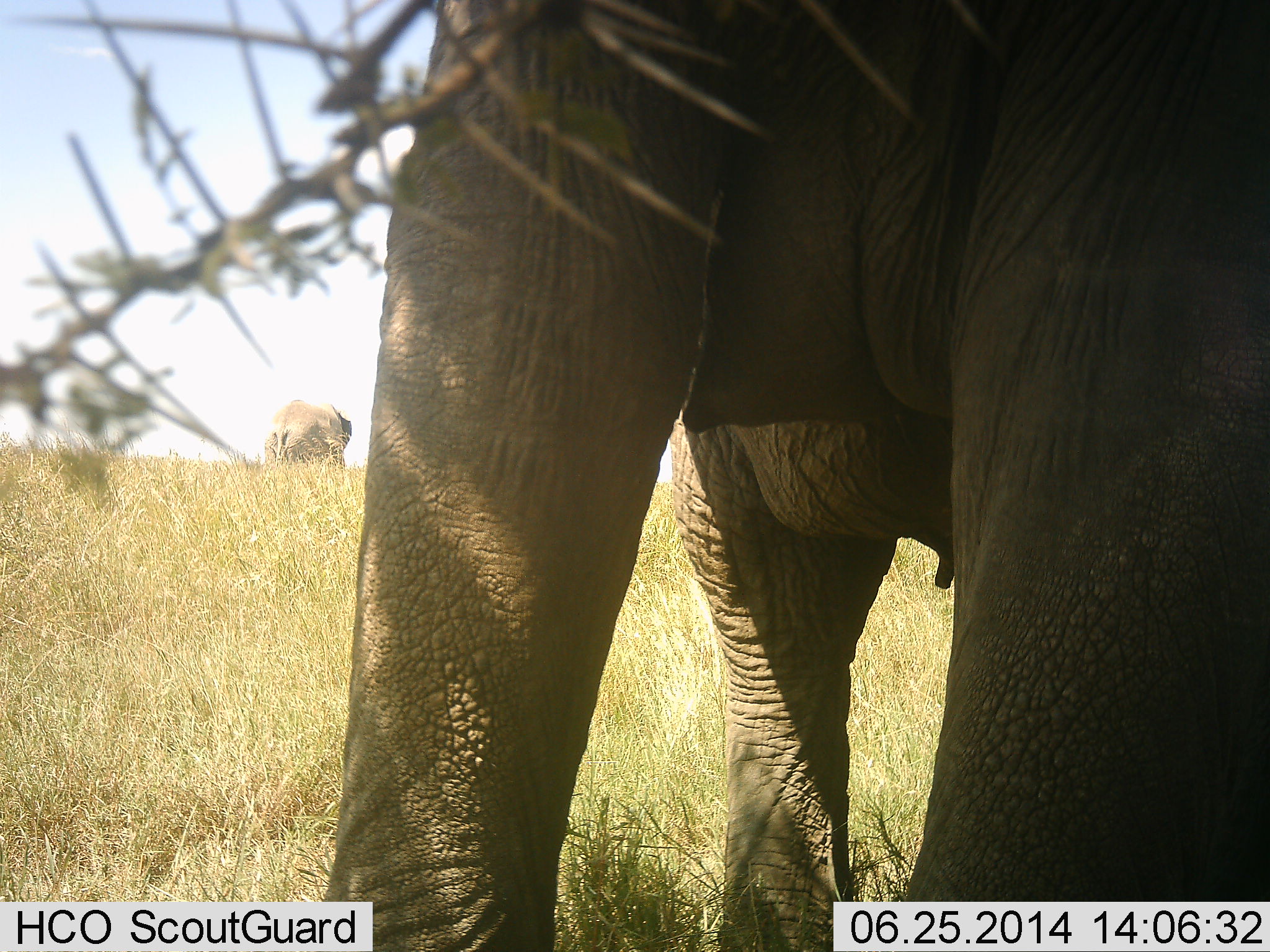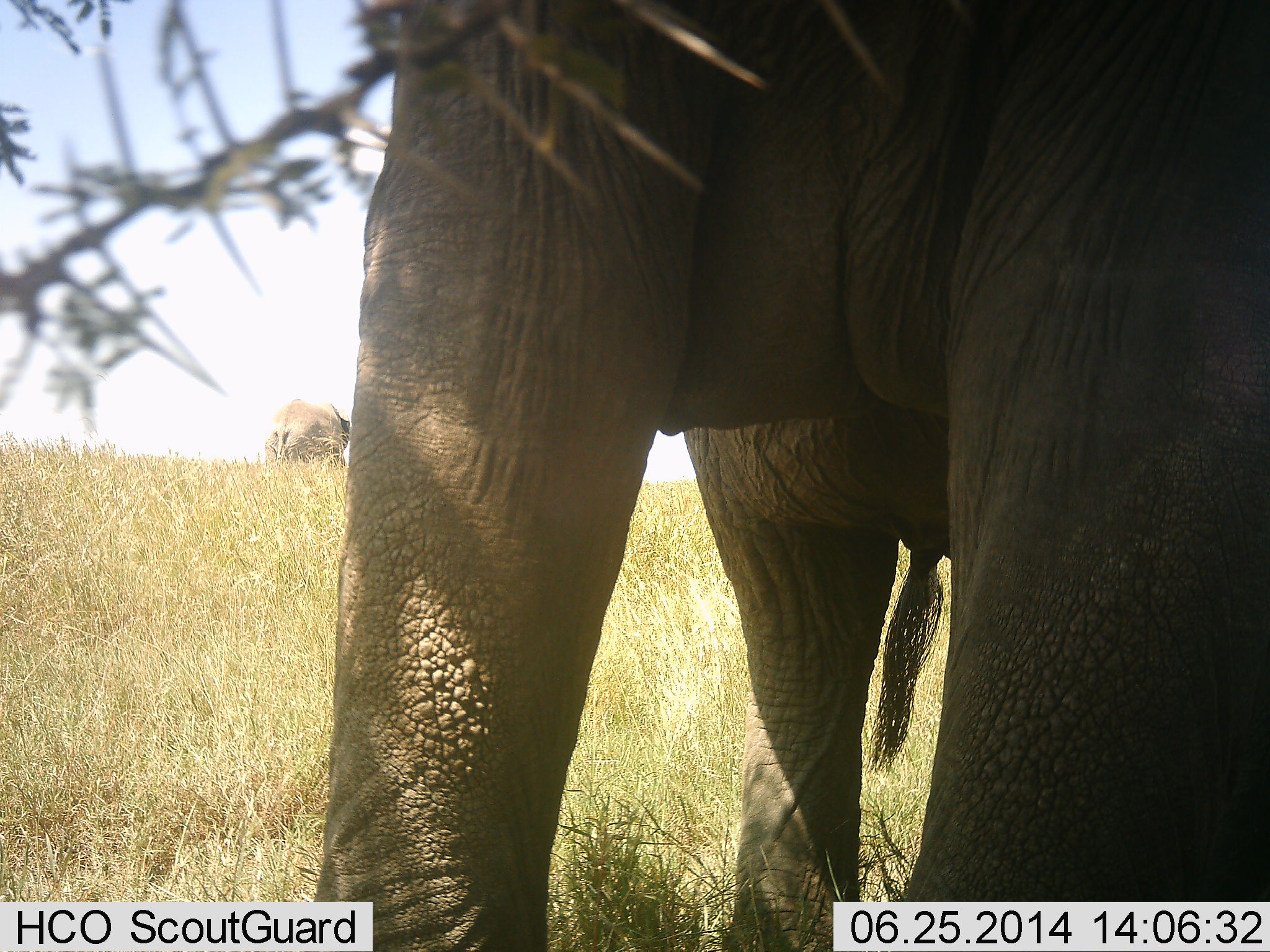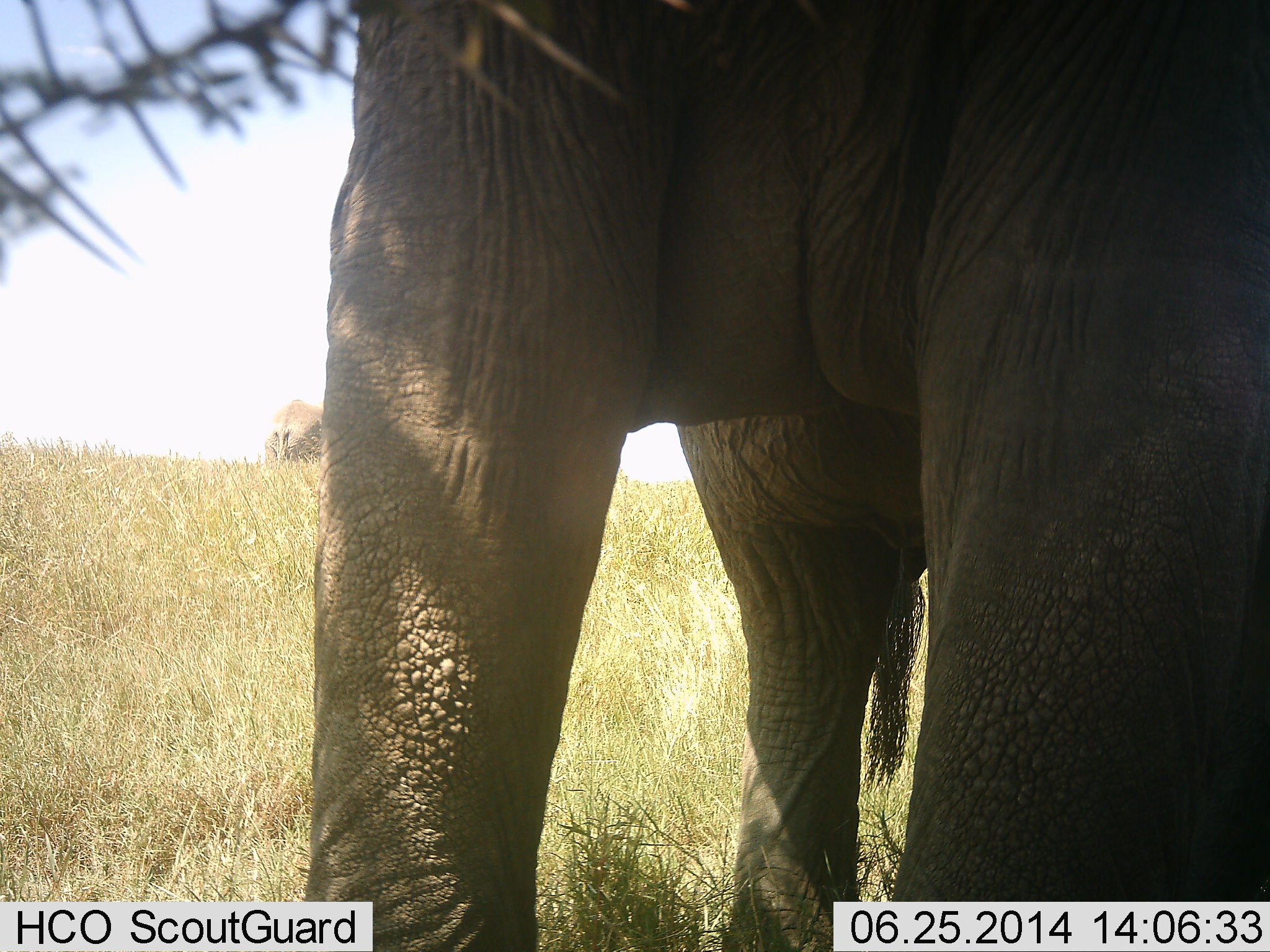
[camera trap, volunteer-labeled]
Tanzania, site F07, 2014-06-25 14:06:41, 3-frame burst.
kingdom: Animalia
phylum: Chordata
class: Mammalia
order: Proboscidea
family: Elephantidae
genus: Loxodonta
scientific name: Loxodonta africana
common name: african bush elephant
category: elephant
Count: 2.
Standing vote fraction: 90%.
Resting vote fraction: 0%.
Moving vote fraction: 10%.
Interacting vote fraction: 0%.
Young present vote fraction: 0%.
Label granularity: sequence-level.